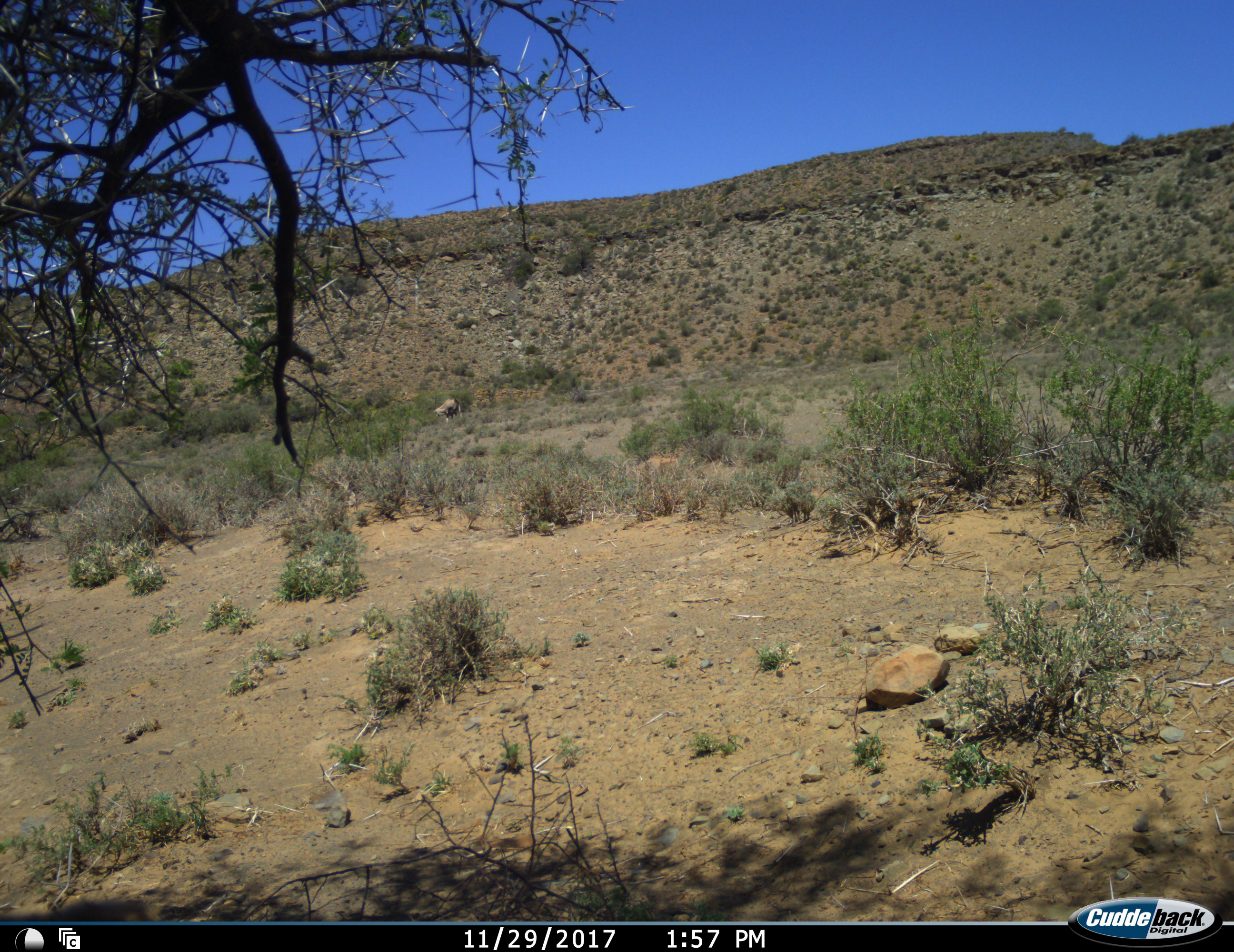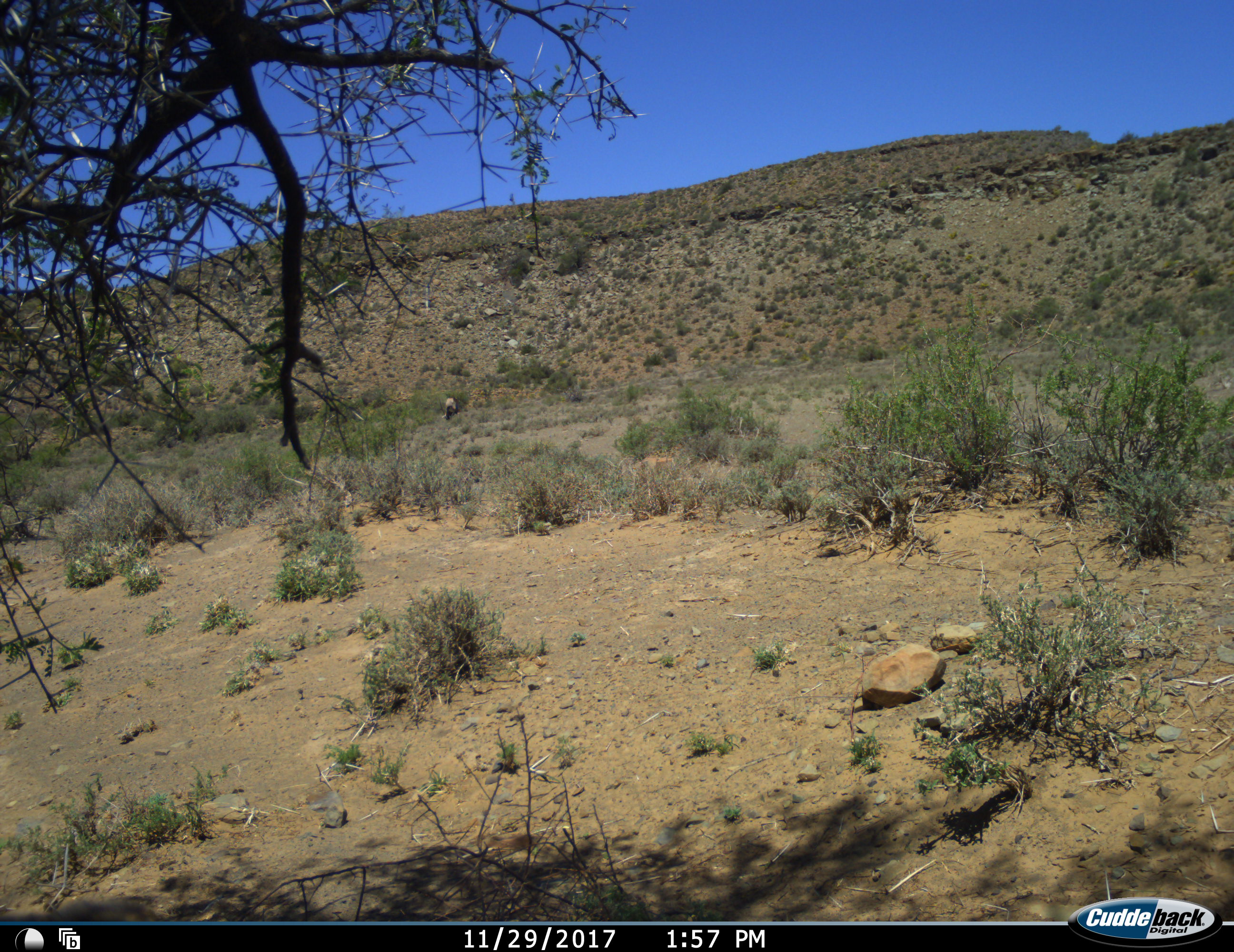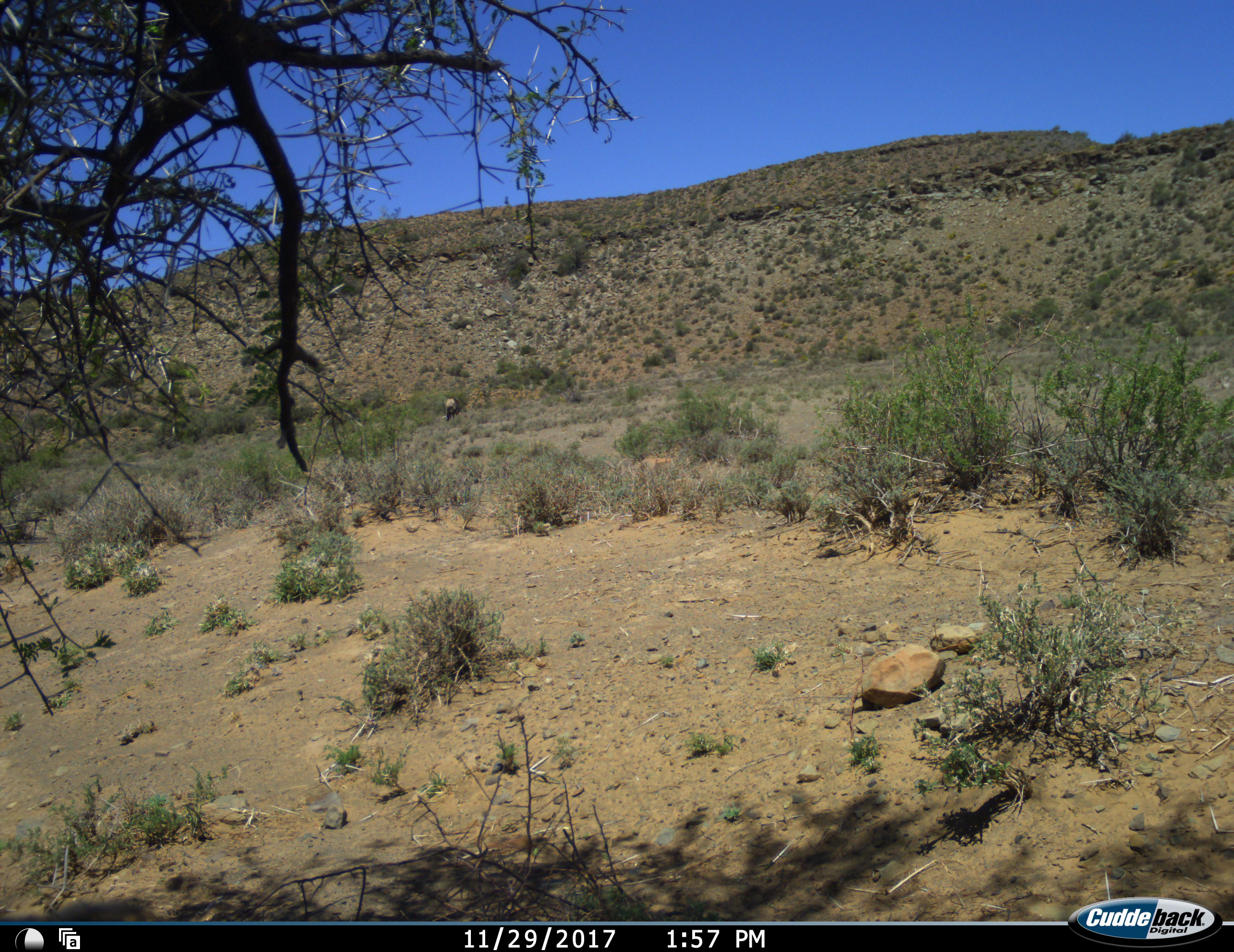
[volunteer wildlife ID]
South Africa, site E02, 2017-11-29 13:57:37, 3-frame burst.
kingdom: Animalia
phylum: Chordata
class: Mammalia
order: Artiodactyla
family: Bovidae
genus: Oryx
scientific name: Oryx gazella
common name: gemsbok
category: gemsbokoryx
Gemsbokoryx (gemsbok) (Oryx gazella), count 1. Behavior (volunteer vote fractions): standing 0%, resting 0%, moving 25%, interacting 0%. Young present (vote fraction): 0%. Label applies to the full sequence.